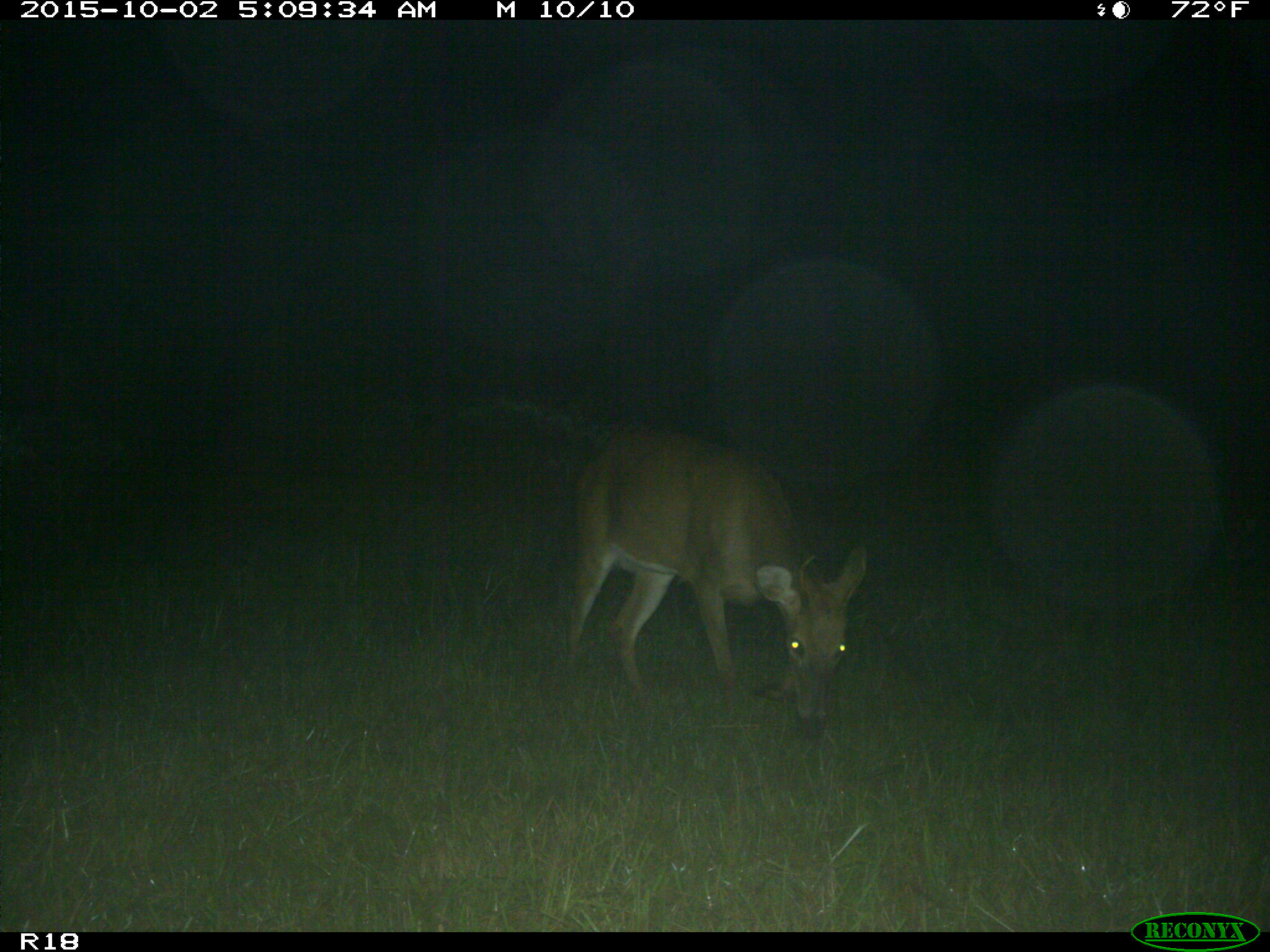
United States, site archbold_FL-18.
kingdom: Animalia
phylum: Chordata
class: Mammalia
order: Artiodactyla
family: Cervidae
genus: Odocoileus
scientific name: Odocoileus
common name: deer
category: unidentified deer